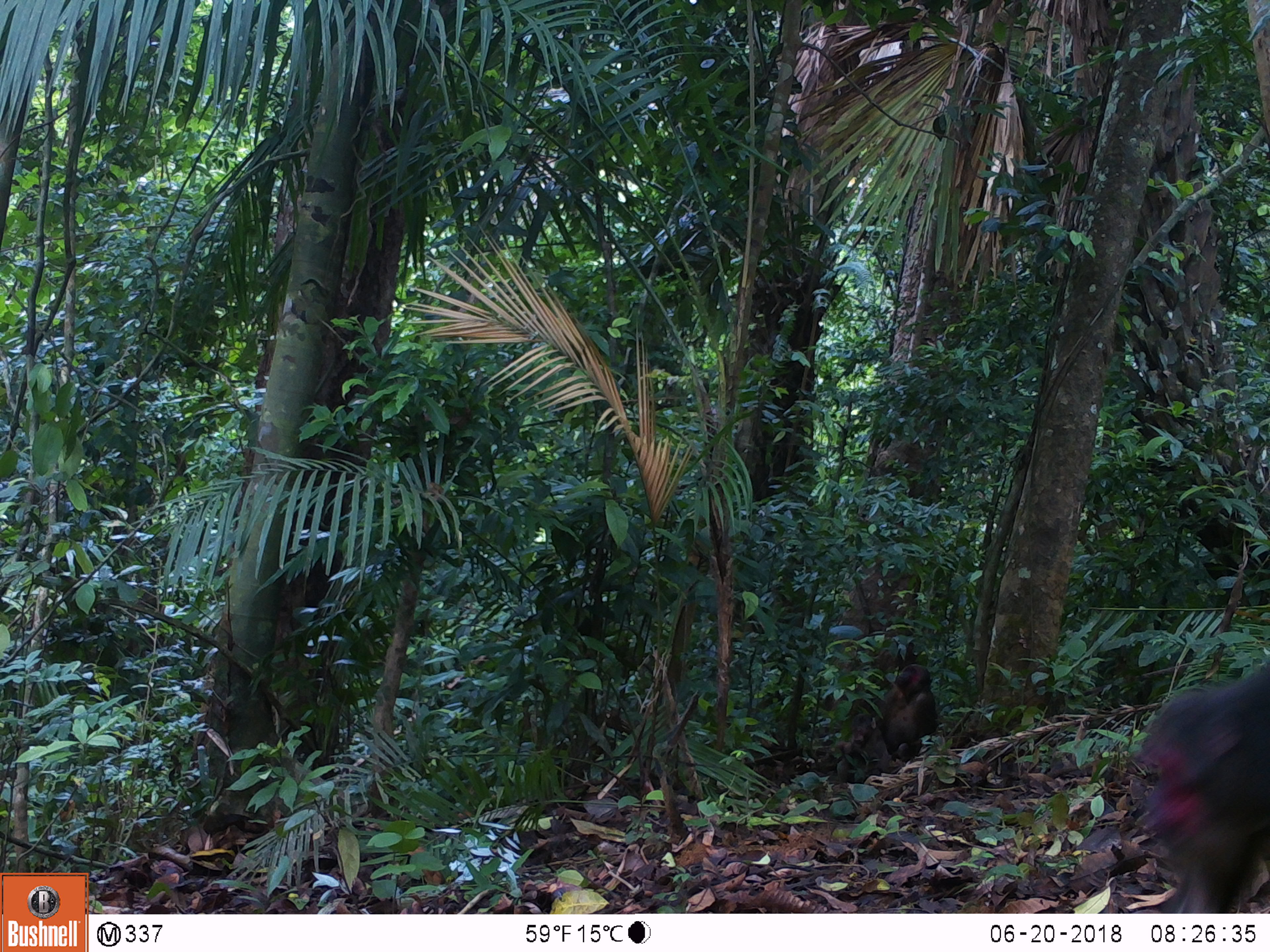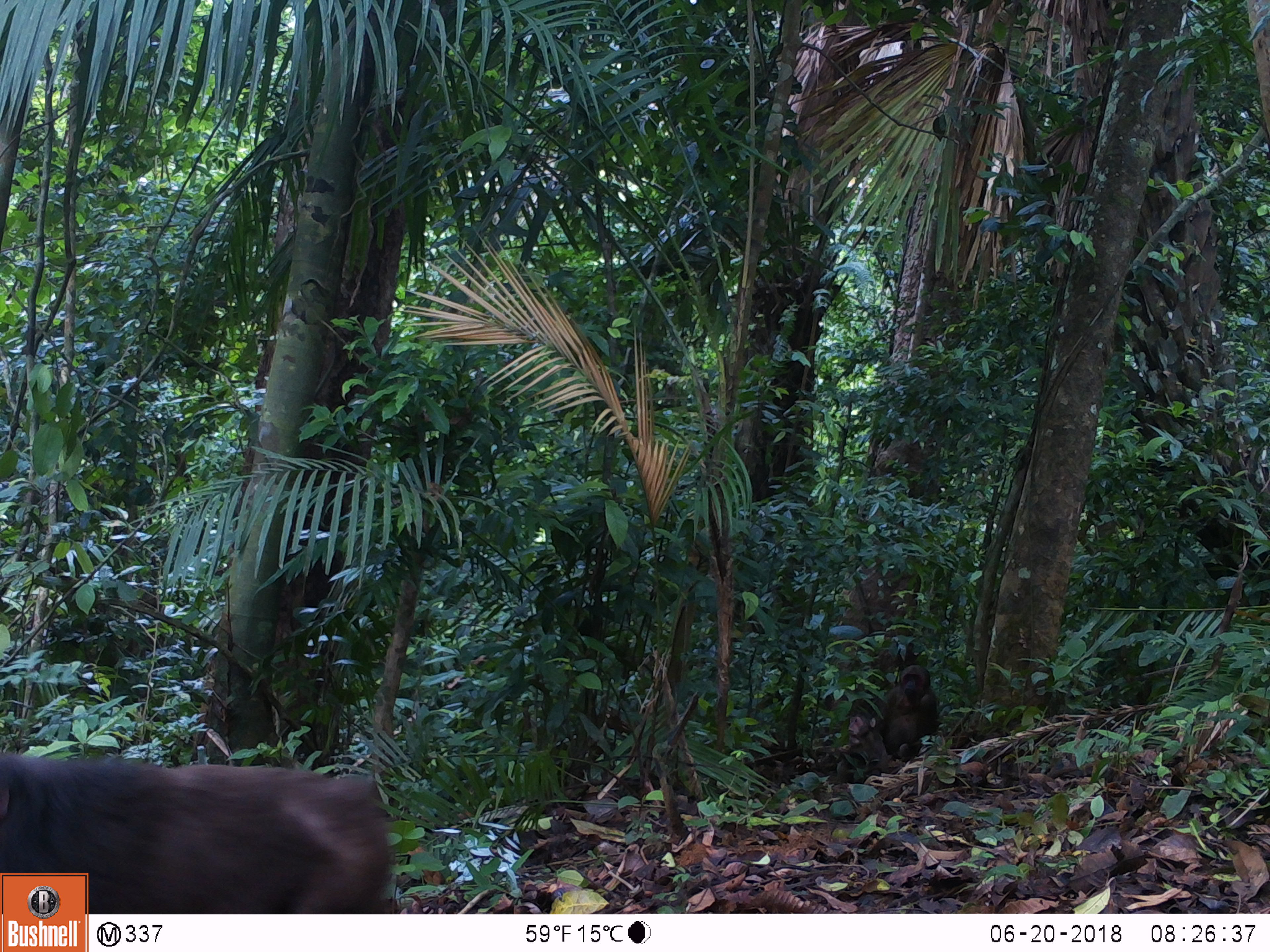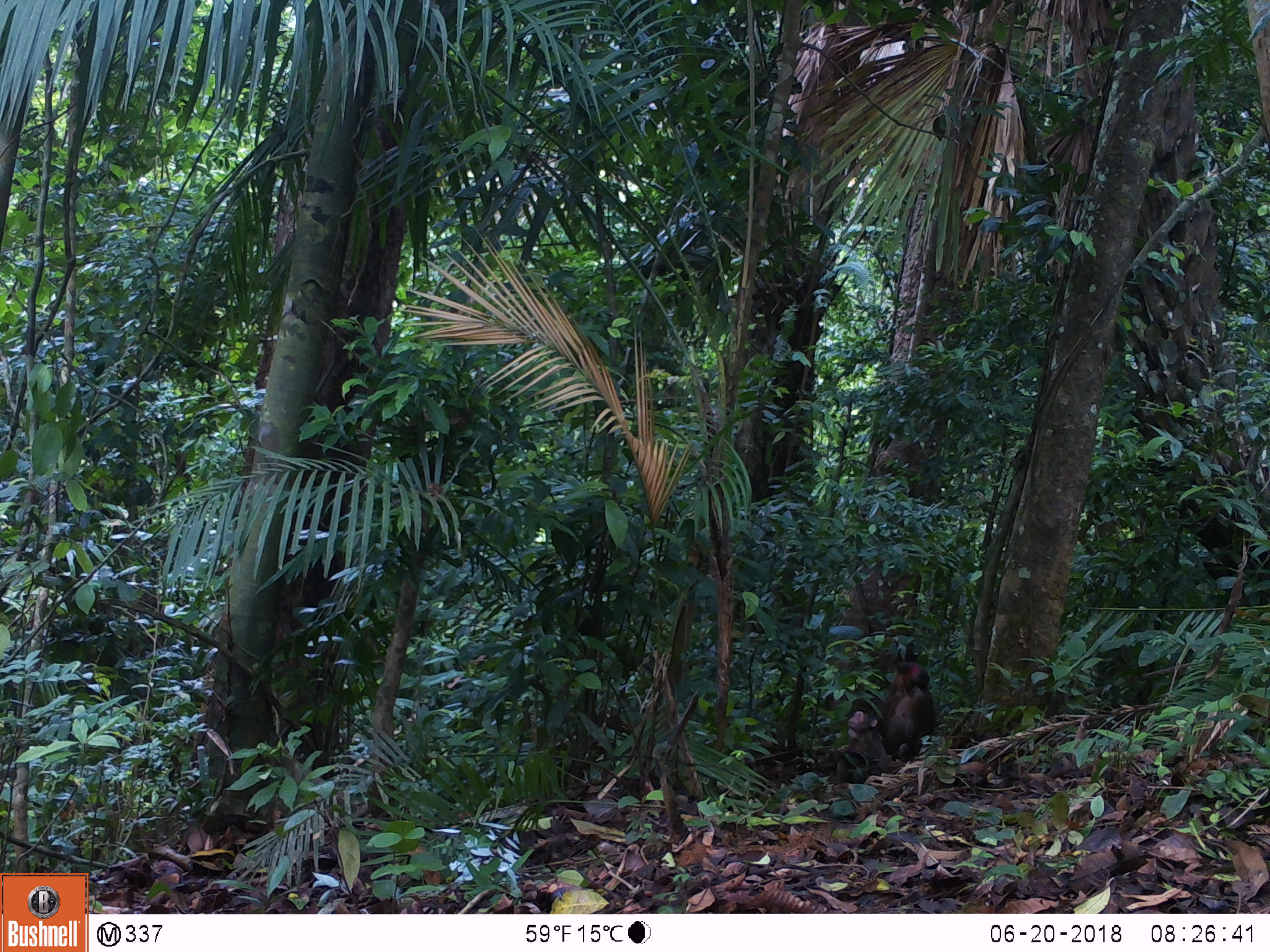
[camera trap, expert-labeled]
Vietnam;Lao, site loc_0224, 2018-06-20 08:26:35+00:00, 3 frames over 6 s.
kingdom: Animalia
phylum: Chordata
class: Mammalia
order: Primates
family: Cercopithecidae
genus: Macaca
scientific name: Macaca arctoides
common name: stump-tailed macaque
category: stump tailed macaque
Stump tailed macaque (stump-tailed macaque) (Macaca arctoides). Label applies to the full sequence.